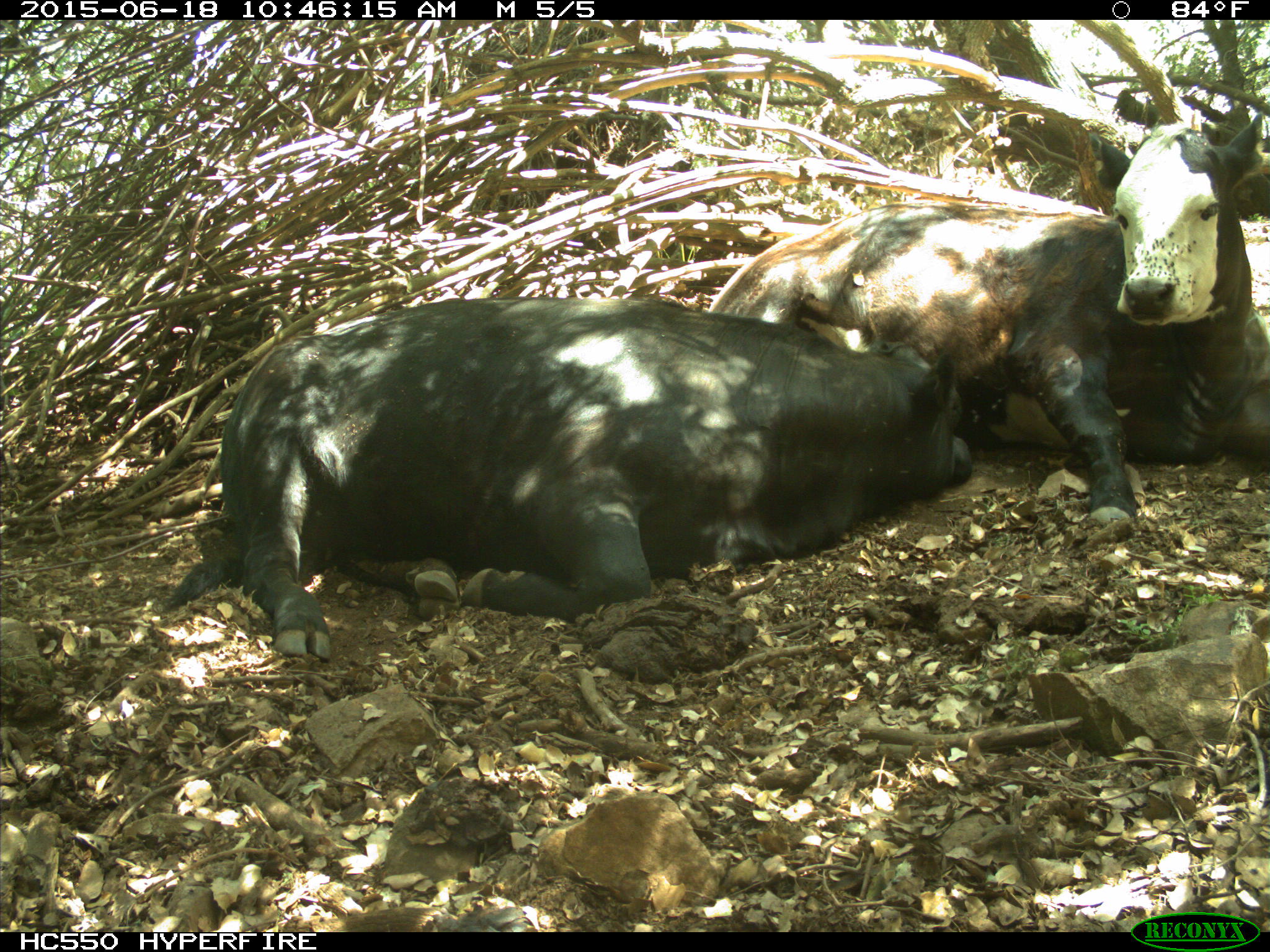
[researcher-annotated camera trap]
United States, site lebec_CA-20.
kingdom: Animalia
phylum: Chordata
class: Mammalia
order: Artiodactyla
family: Bovidae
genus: Bos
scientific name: Bos taurus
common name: domestic cow